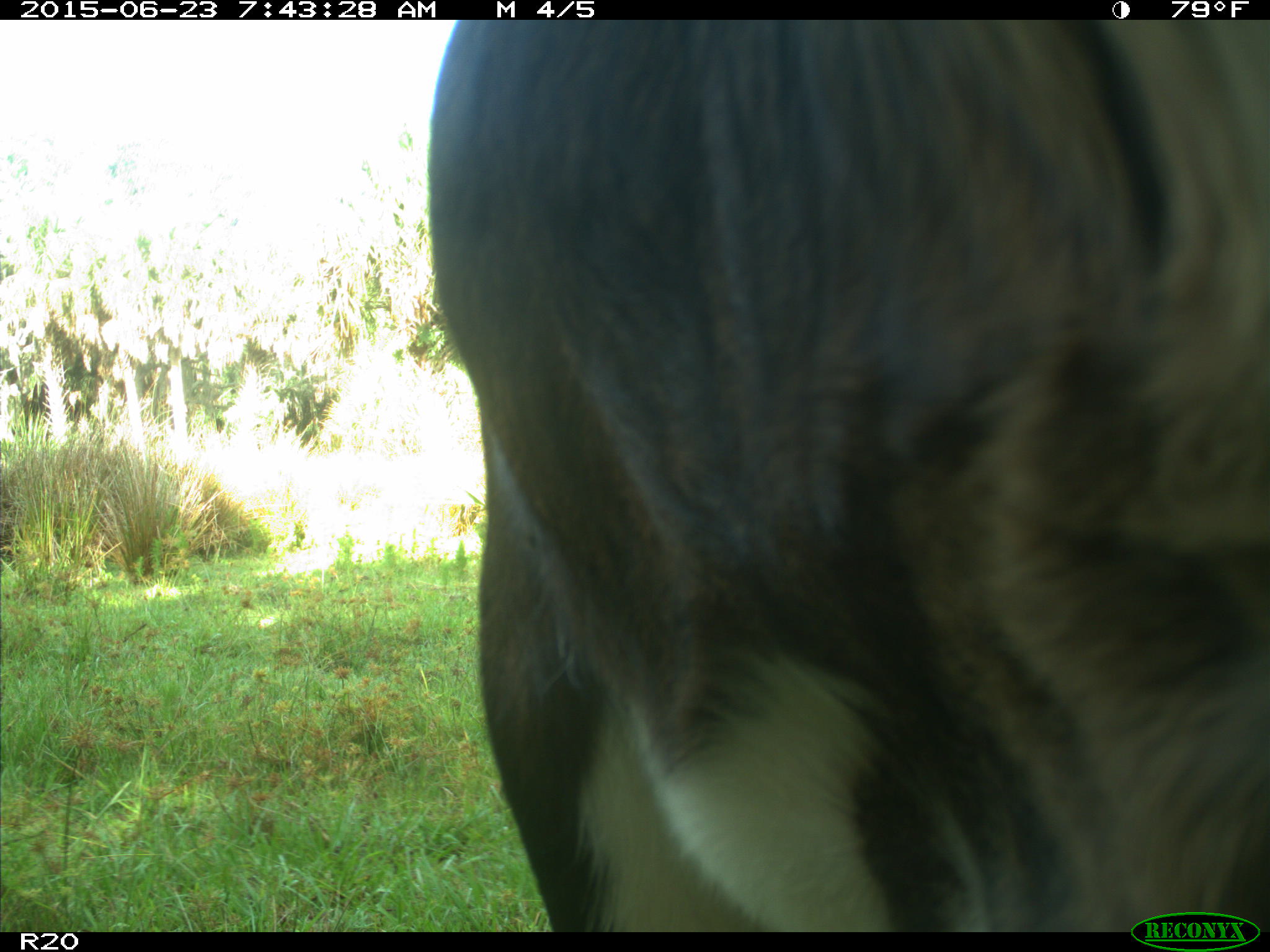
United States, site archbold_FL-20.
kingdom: Animalia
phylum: Chordata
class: Mammalia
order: Artiodactyla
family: Bovidae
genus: Bos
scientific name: Bos taurus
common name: domestic cow